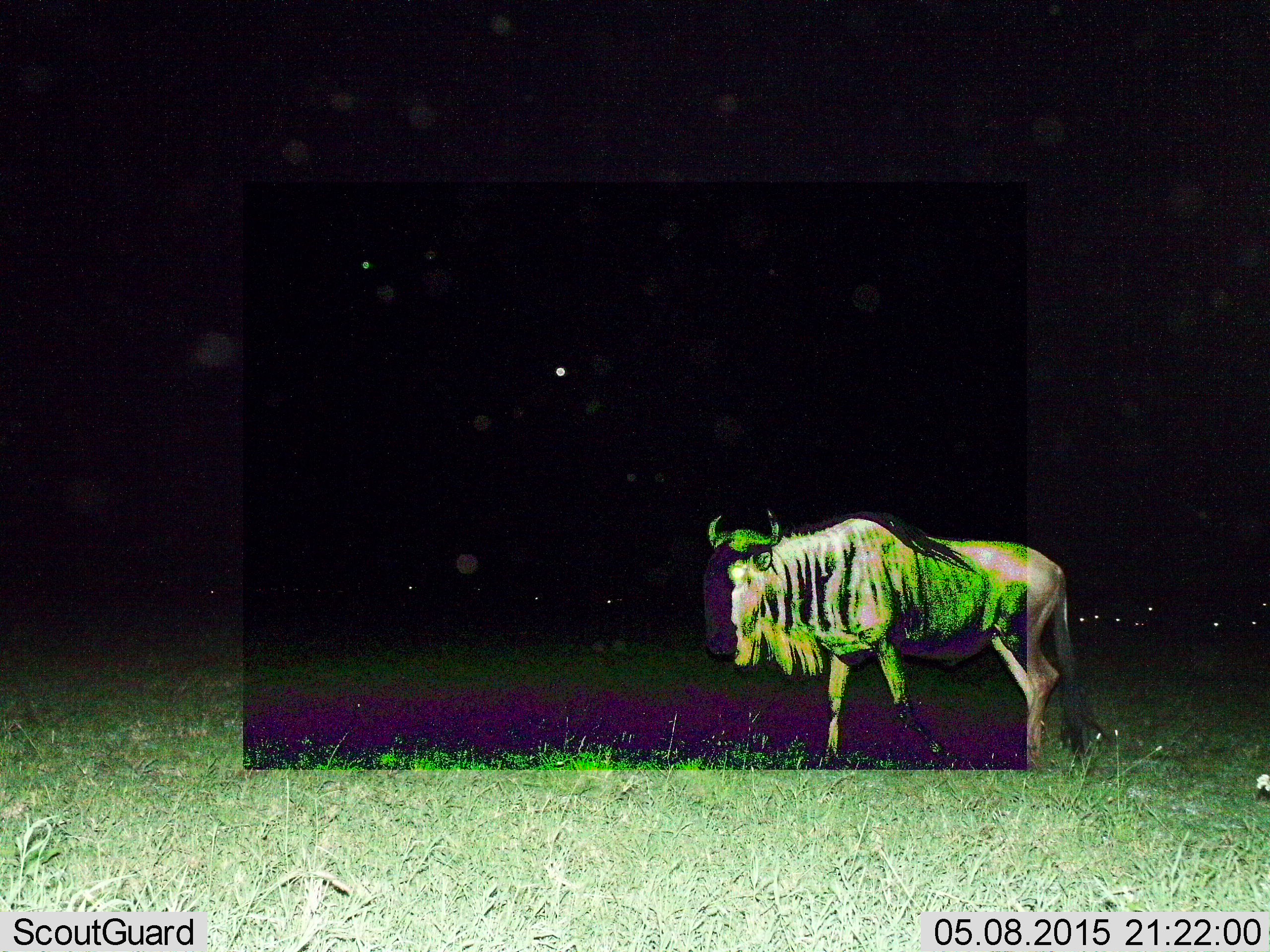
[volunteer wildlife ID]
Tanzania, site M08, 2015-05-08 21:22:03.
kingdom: Animalia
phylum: Chordata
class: Mammalia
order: Artiodactyla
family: Bovidae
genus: Connochaetes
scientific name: Connochaetes taurinus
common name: blue wildebeest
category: wildebeest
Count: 1.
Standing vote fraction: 30%.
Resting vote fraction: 20%.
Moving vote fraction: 70%.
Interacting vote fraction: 0%.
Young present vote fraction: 0%.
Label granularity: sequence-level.